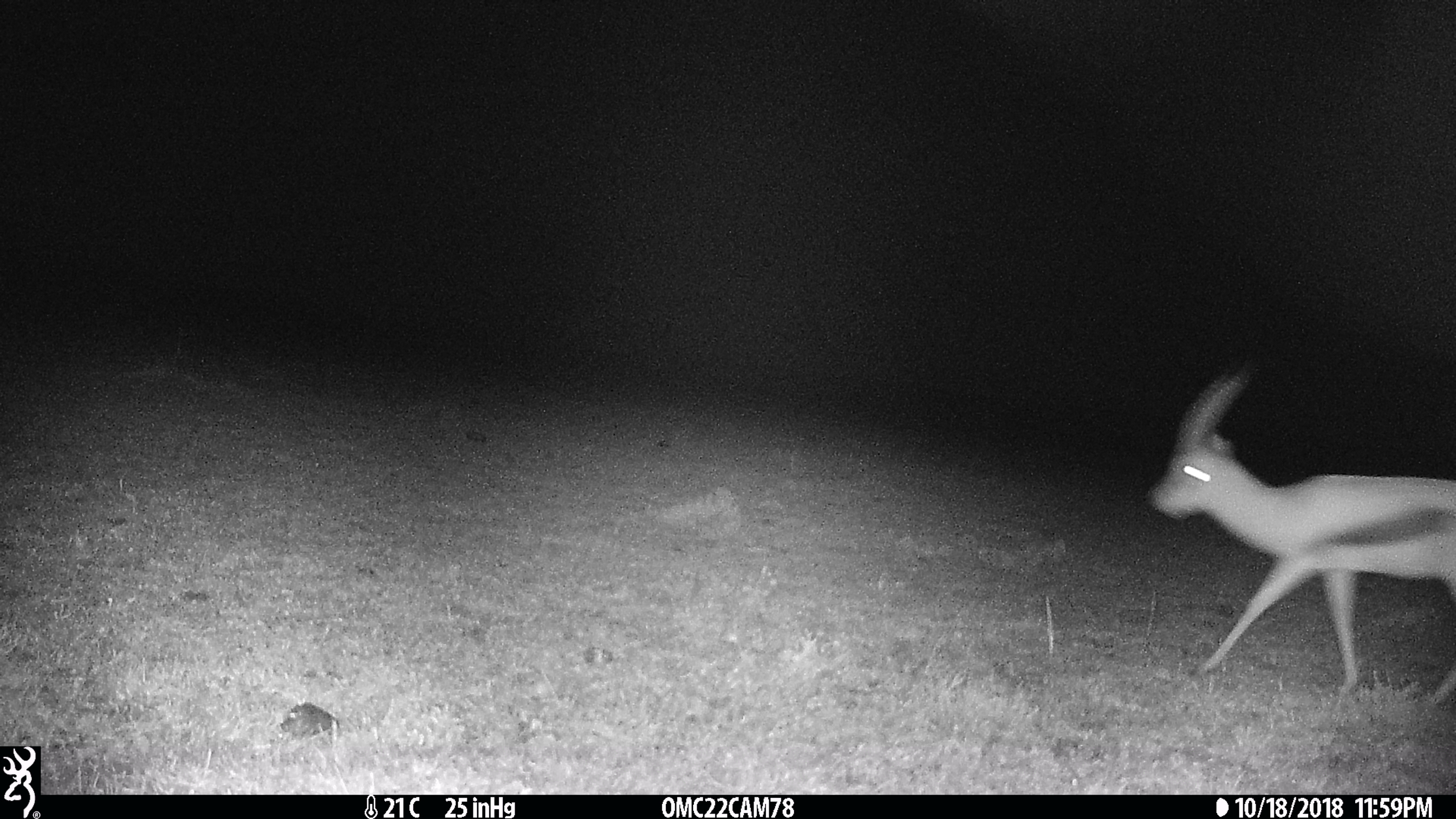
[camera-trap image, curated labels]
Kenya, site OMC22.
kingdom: Animalia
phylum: Chordata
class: Mammalia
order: Artiodactyla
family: Bovidae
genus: Eudorcas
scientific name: Eudorcas thomsonii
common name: thomon's gazelle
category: gazelle thomsons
Gazelle thomsons (thomon's gazelle) (Eudorcas thomsonii).